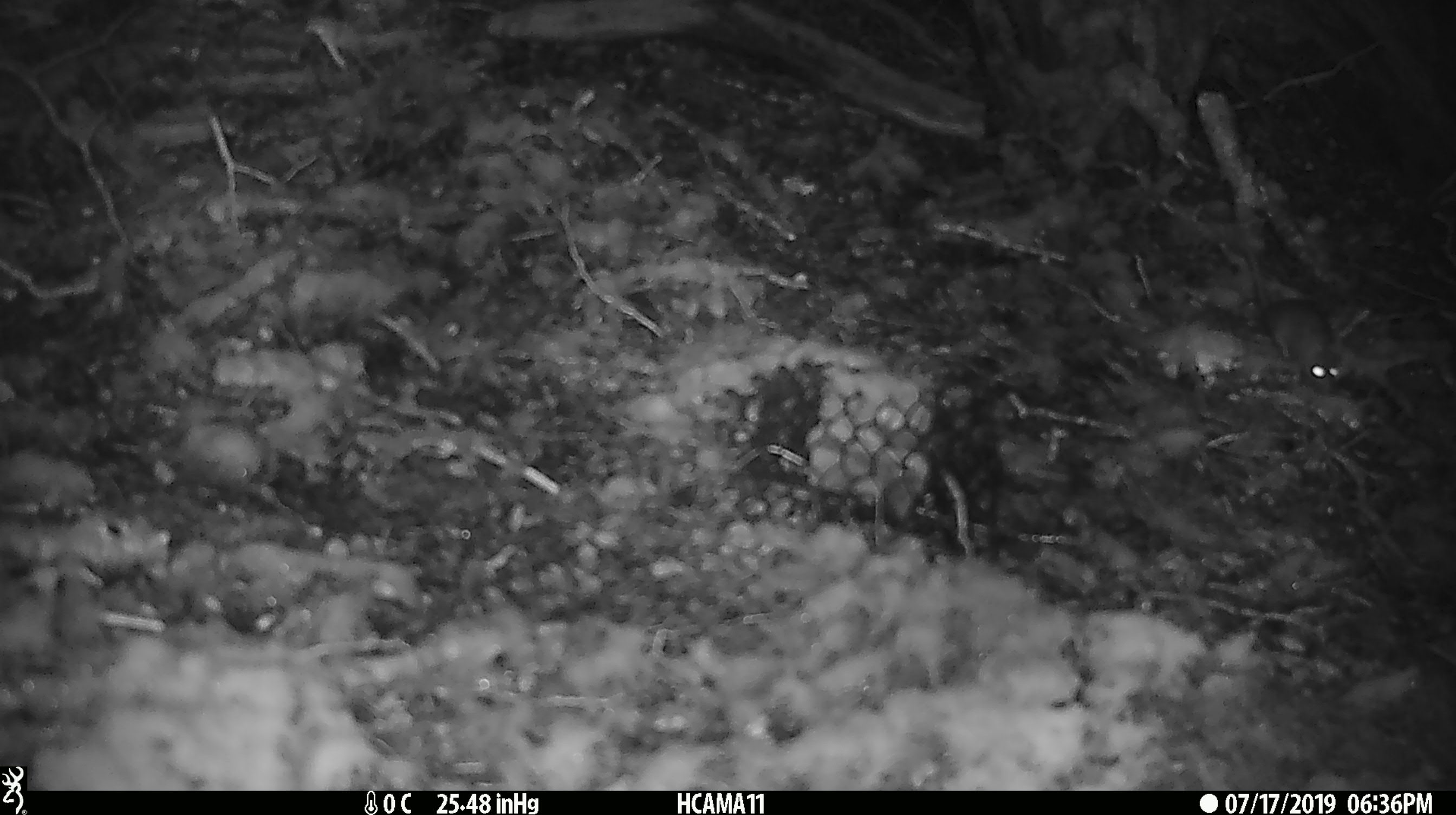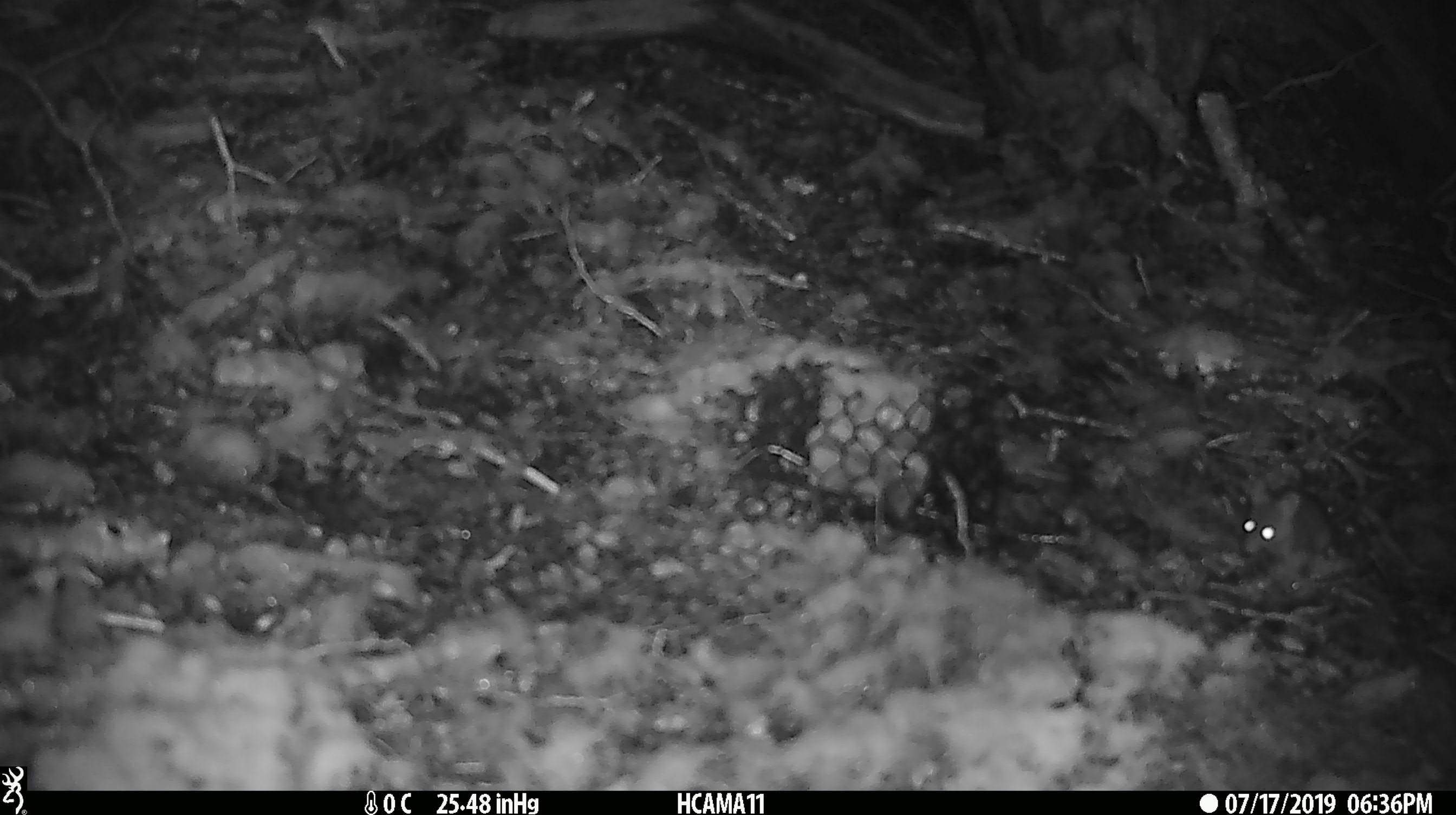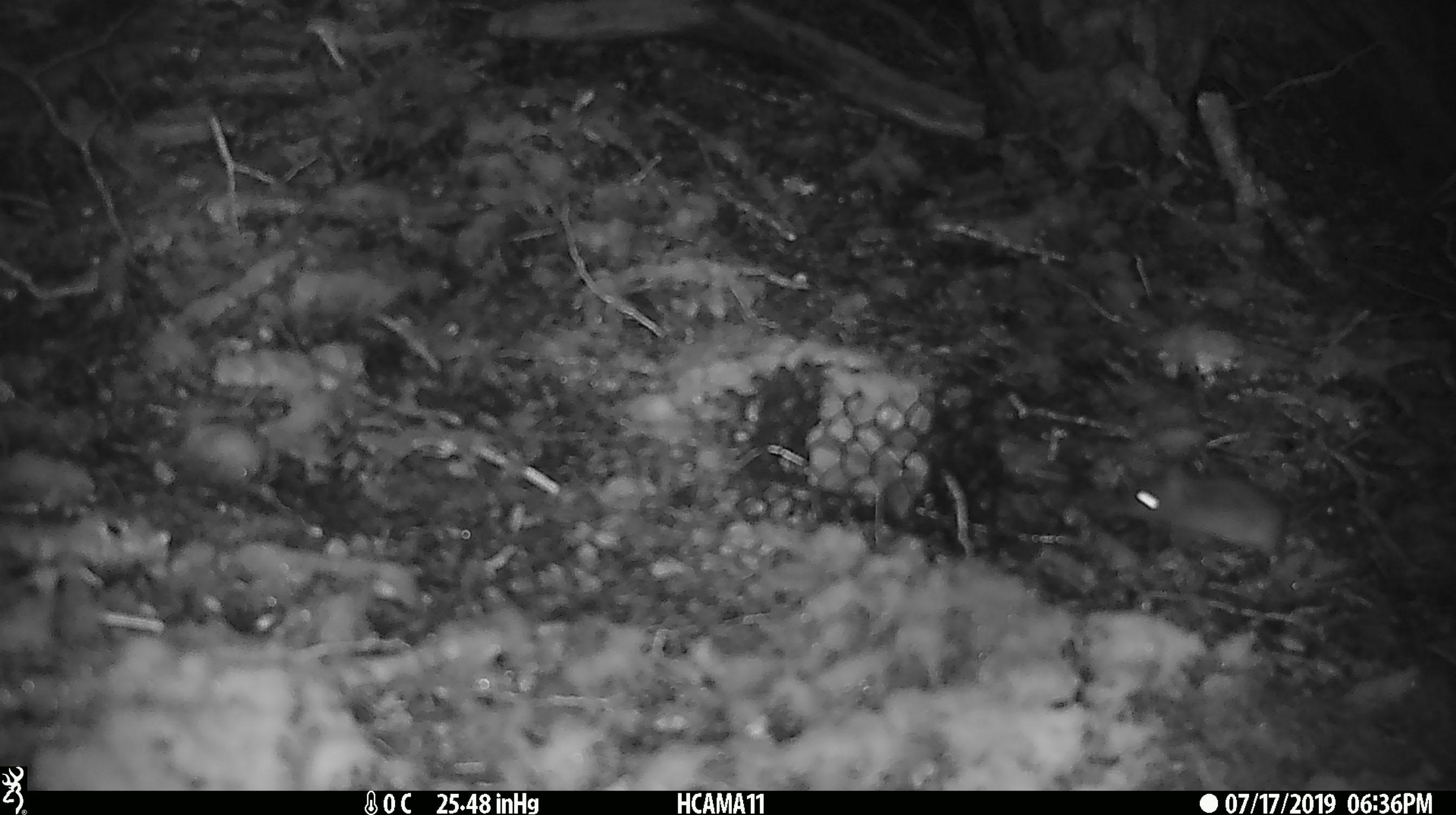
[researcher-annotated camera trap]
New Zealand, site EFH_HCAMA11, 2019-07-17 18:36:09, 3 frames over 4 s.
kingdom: Animalia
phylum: Chordata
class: Mammalia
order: Rodentia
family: Muridae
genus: Mus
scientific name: Mus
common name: mouse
Mouse (Mus).